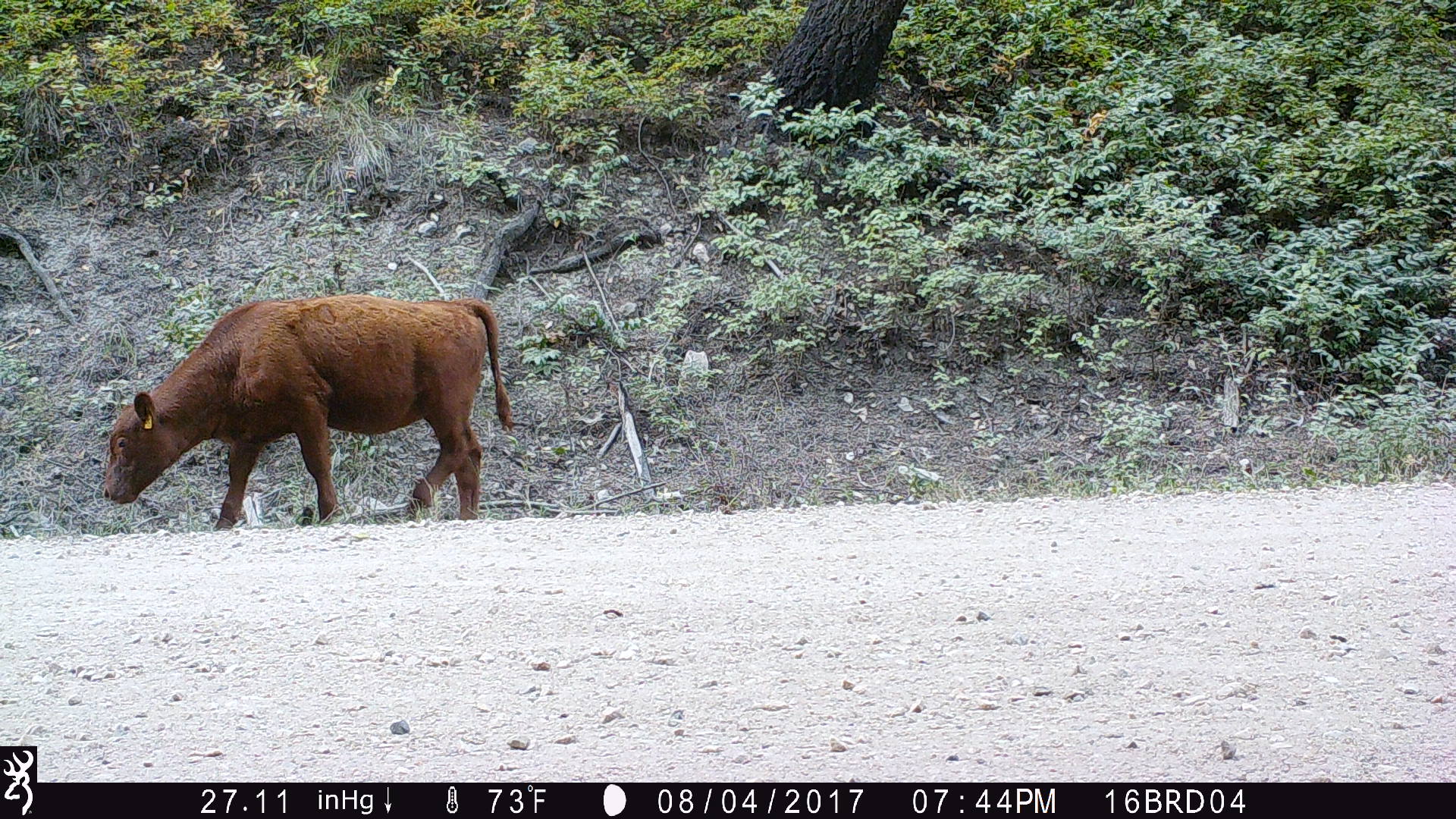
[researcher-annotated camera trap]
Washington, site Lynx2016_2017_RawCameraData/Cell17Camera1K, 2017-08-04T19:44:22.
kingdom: Animalia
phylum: Chordata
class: Mammalia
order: Artiodactyla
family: Bovidae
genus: Bos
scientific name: Bos taurus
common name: domestic cattle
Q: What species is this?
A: Domestic cattle (Bos taurus).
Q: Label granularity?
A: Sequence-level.